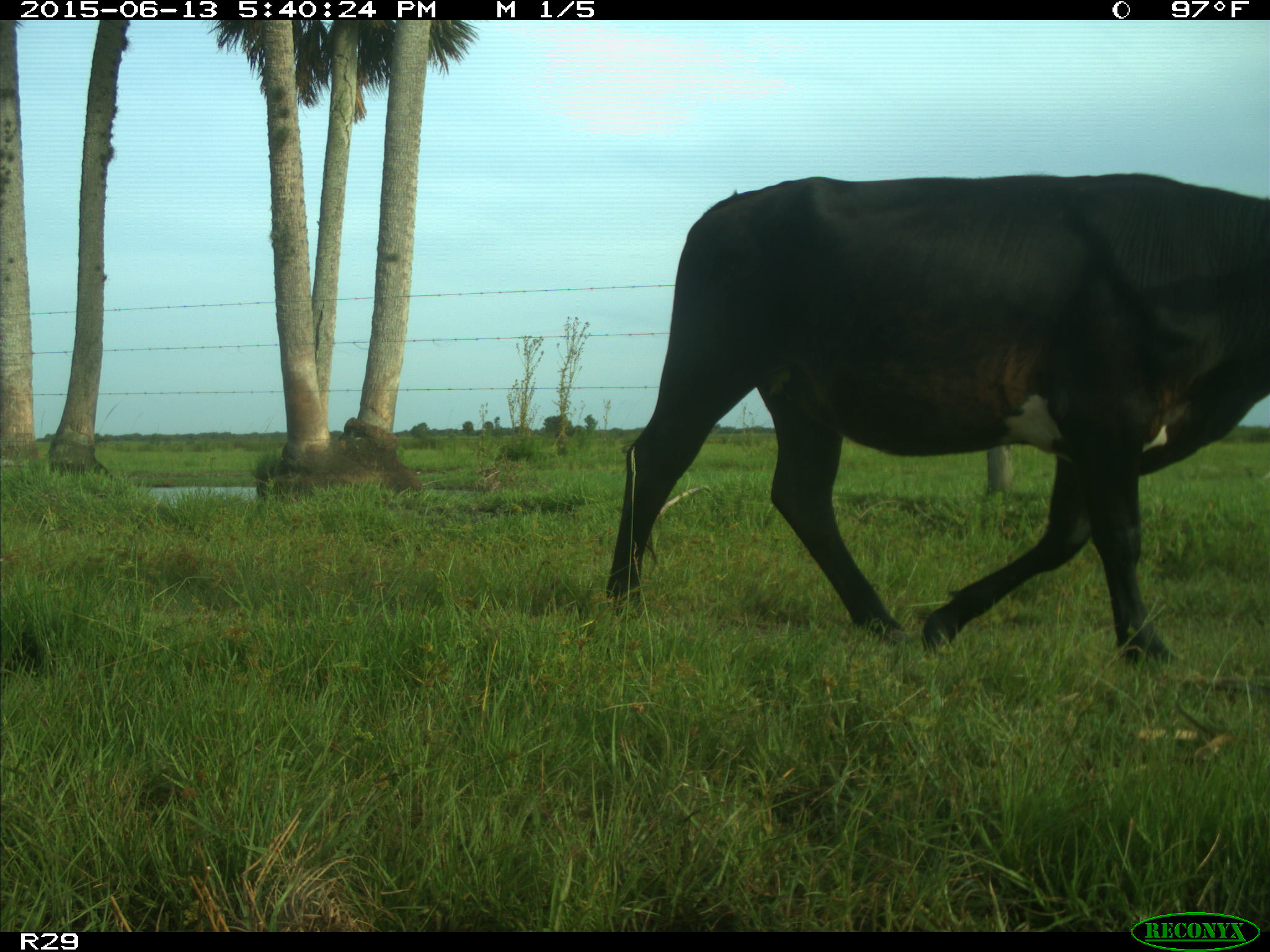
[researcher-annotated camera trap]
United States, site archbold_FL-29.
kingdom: Animalia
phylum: Chordata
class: Mammalia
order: Artiodactyla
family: Bovidae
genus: Bos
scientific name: Bos taurus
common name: domestic cow